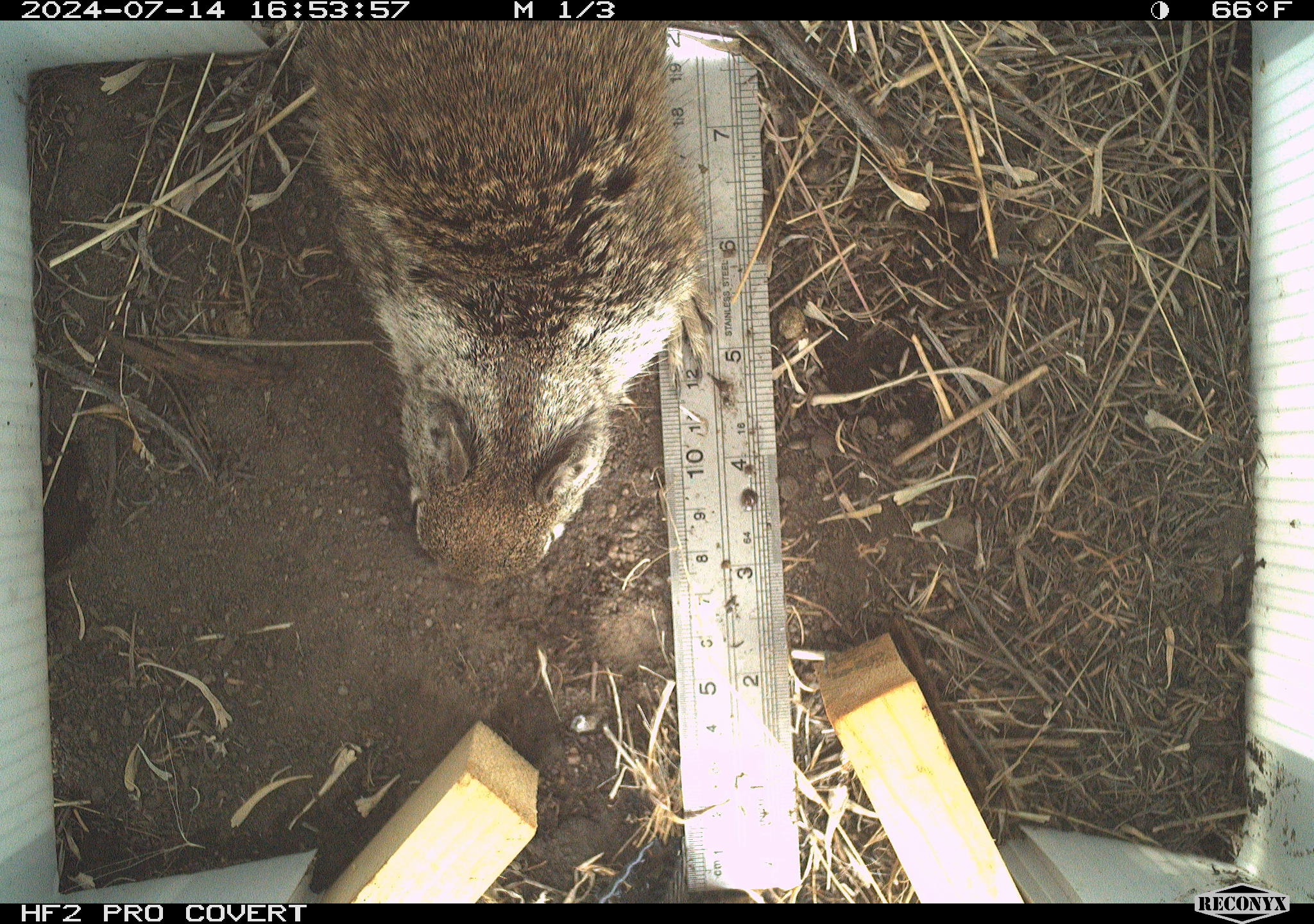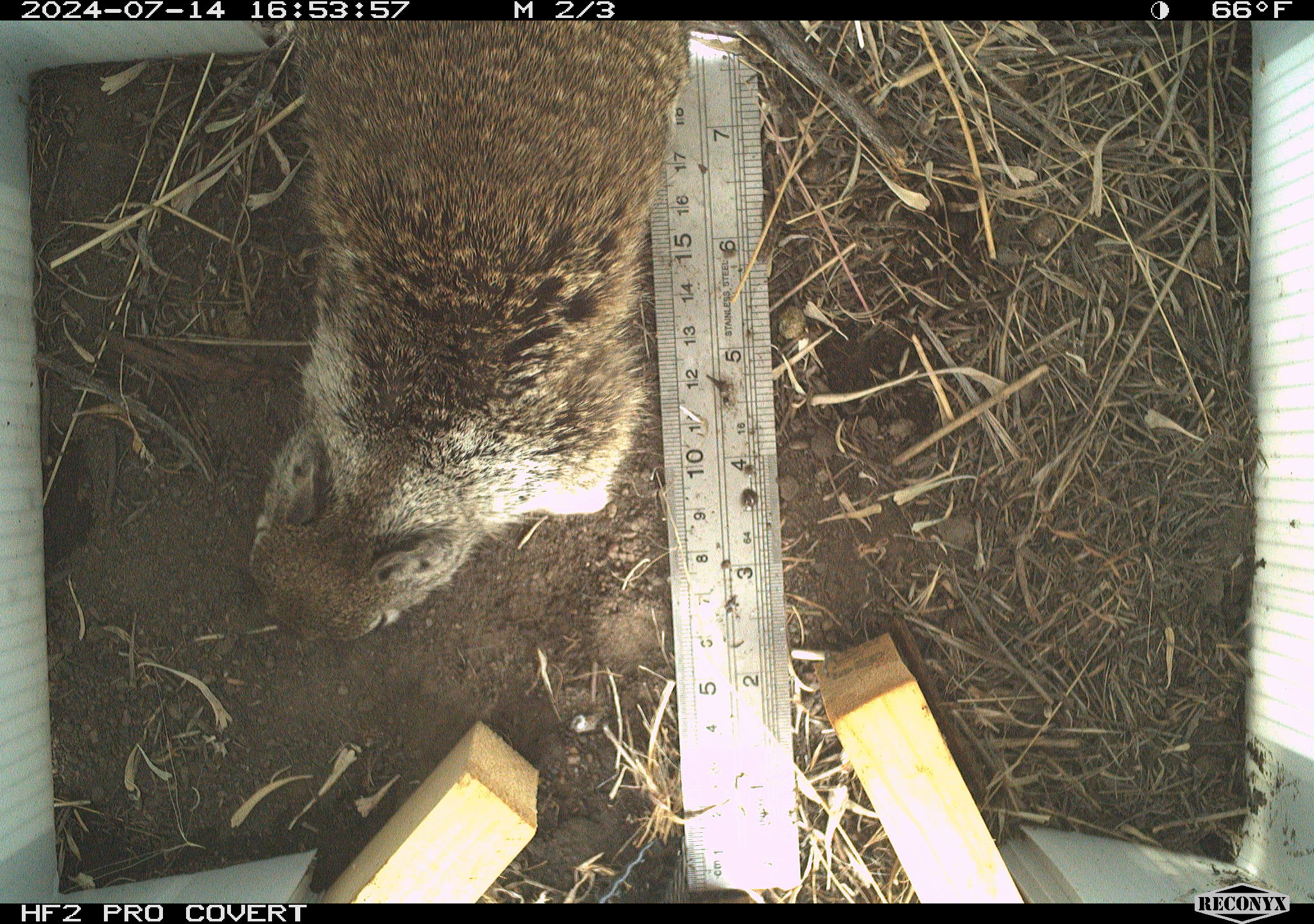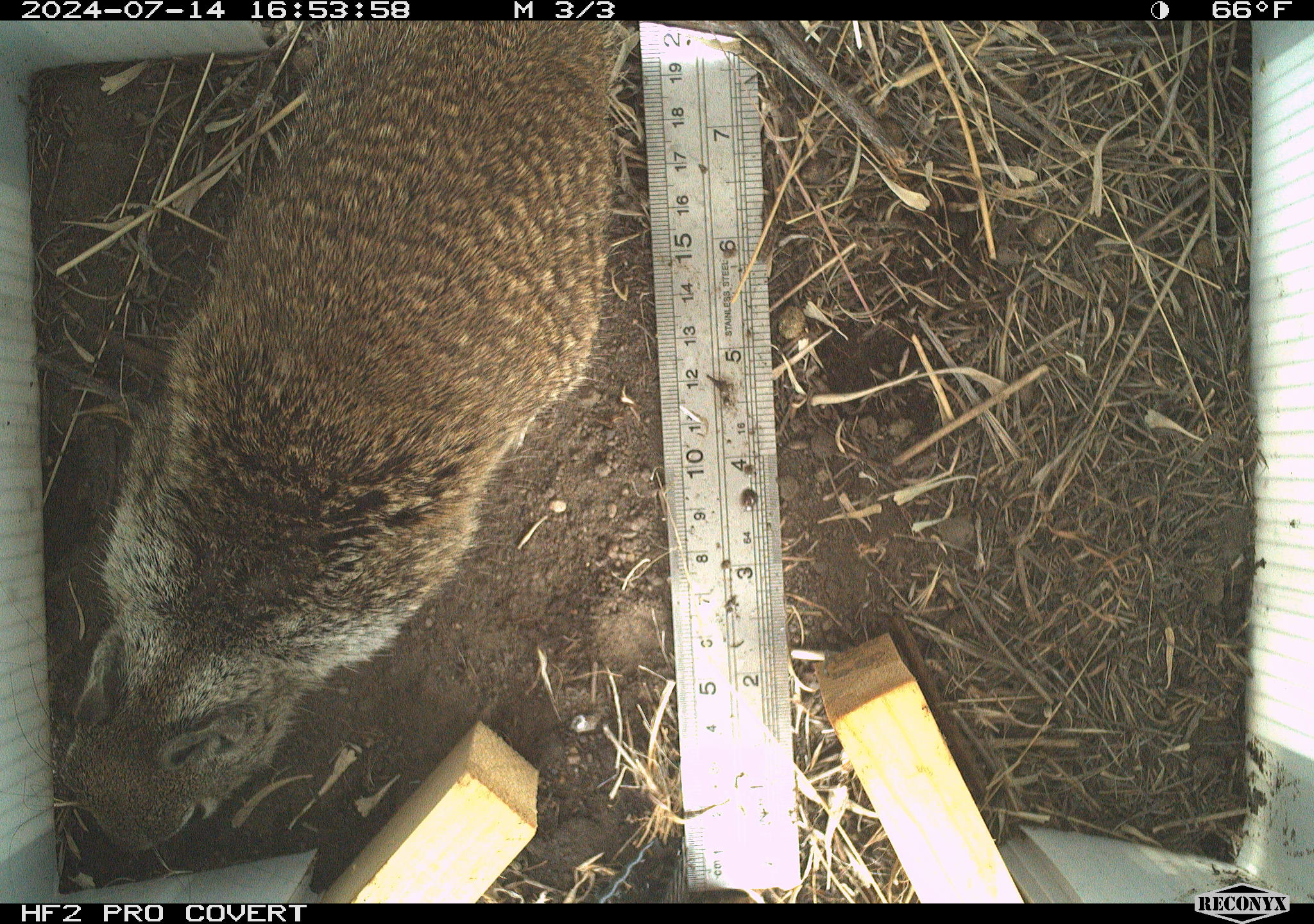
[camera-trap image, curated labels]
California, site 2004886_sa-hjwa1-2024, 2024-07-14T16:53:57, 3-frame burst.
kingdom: Animalia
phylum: Chordata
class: Mammalia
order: Rodentia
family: Sciuridae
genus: Otospermophilus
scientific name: Otospermophilus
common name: north american rock squirrels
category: otospermophilus species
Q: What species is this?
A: Otospermophilus species (north american rock squirrels) (Otospermophilus).